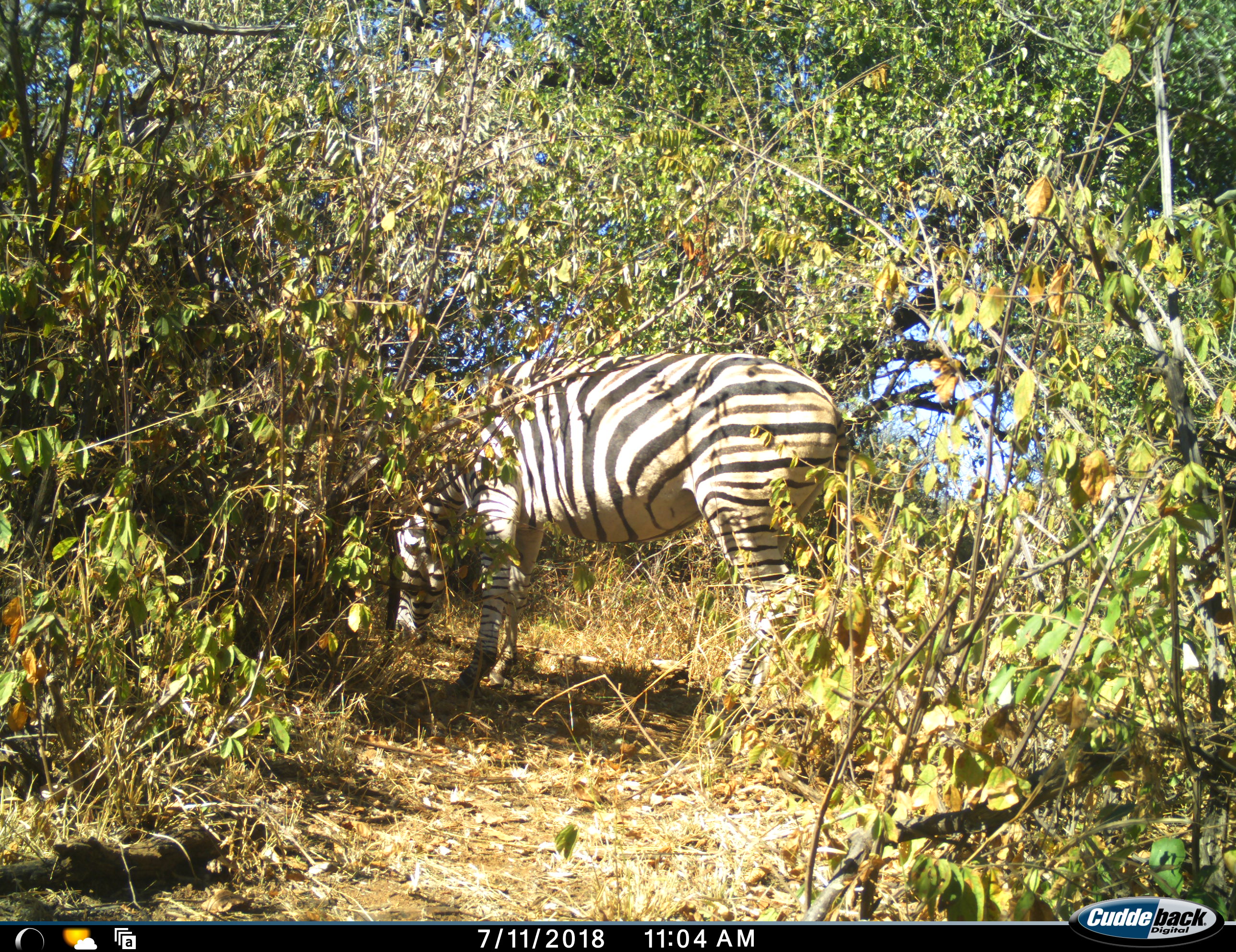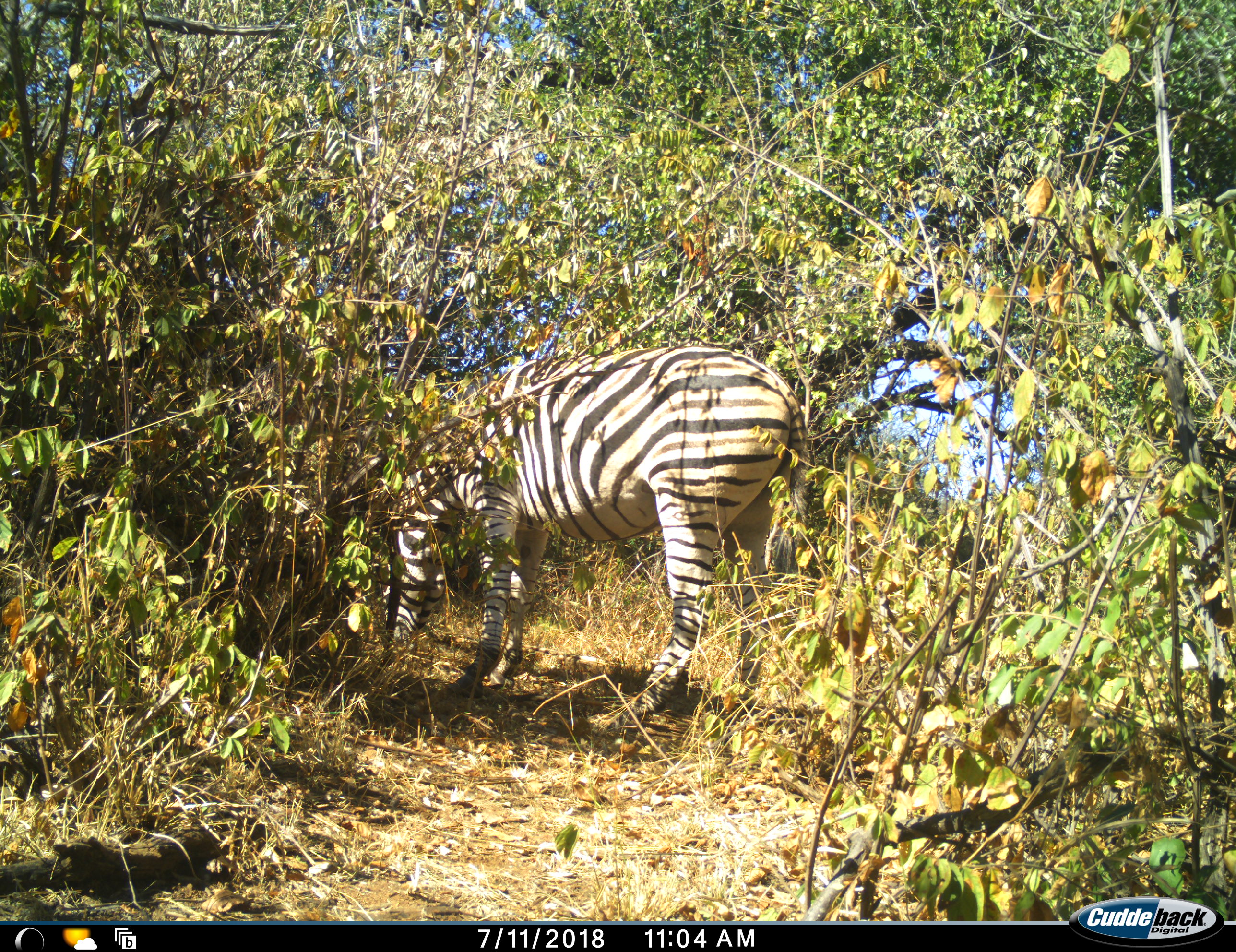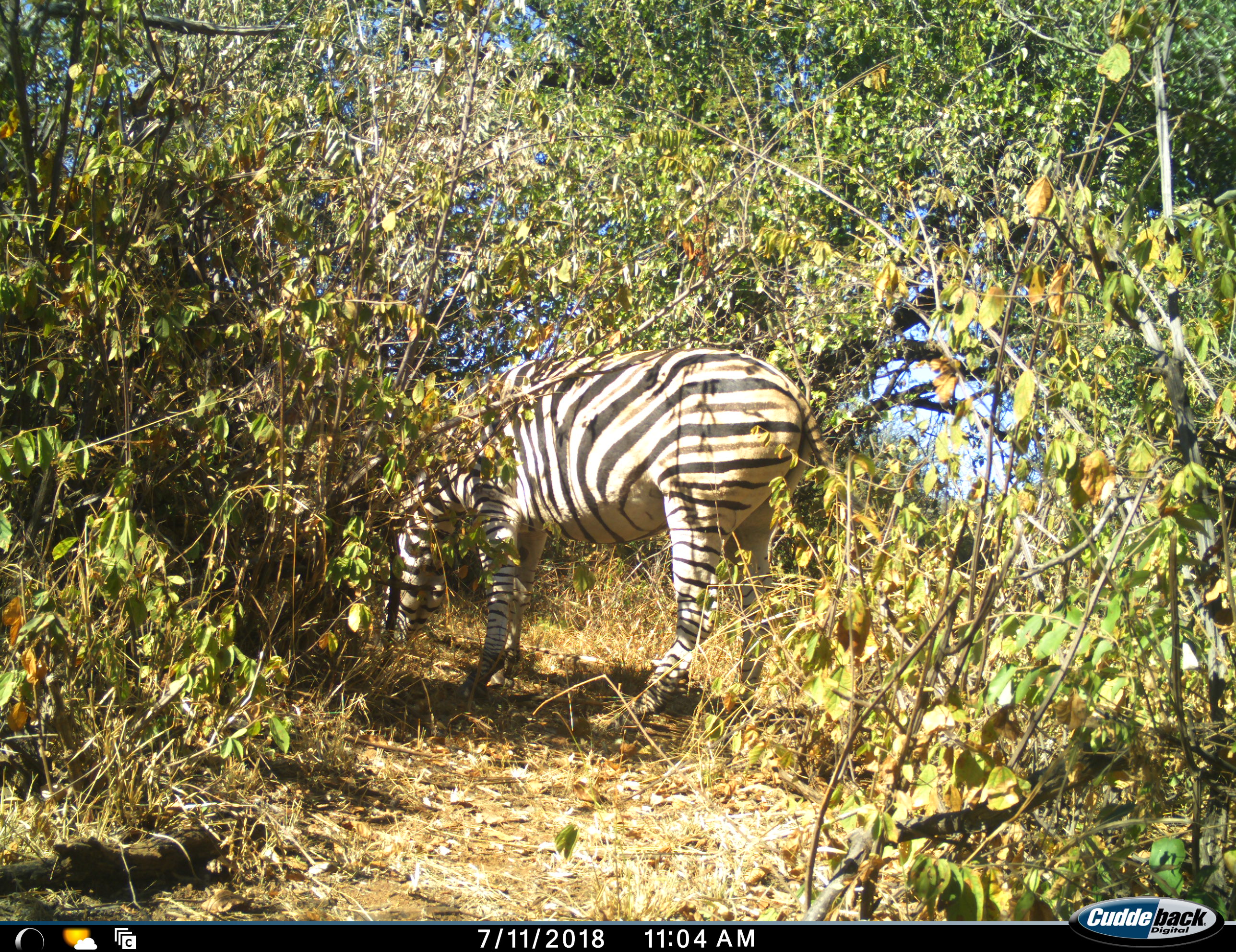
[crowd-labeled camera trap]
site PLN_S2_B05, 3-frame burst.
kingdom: Animalia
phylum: Chordata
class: Mammalia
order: Perissodactyla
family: Equidae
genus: Equus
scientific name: Equus quagga burchellii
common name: burchell's zebra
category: zebraburchells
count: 1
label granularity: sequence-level